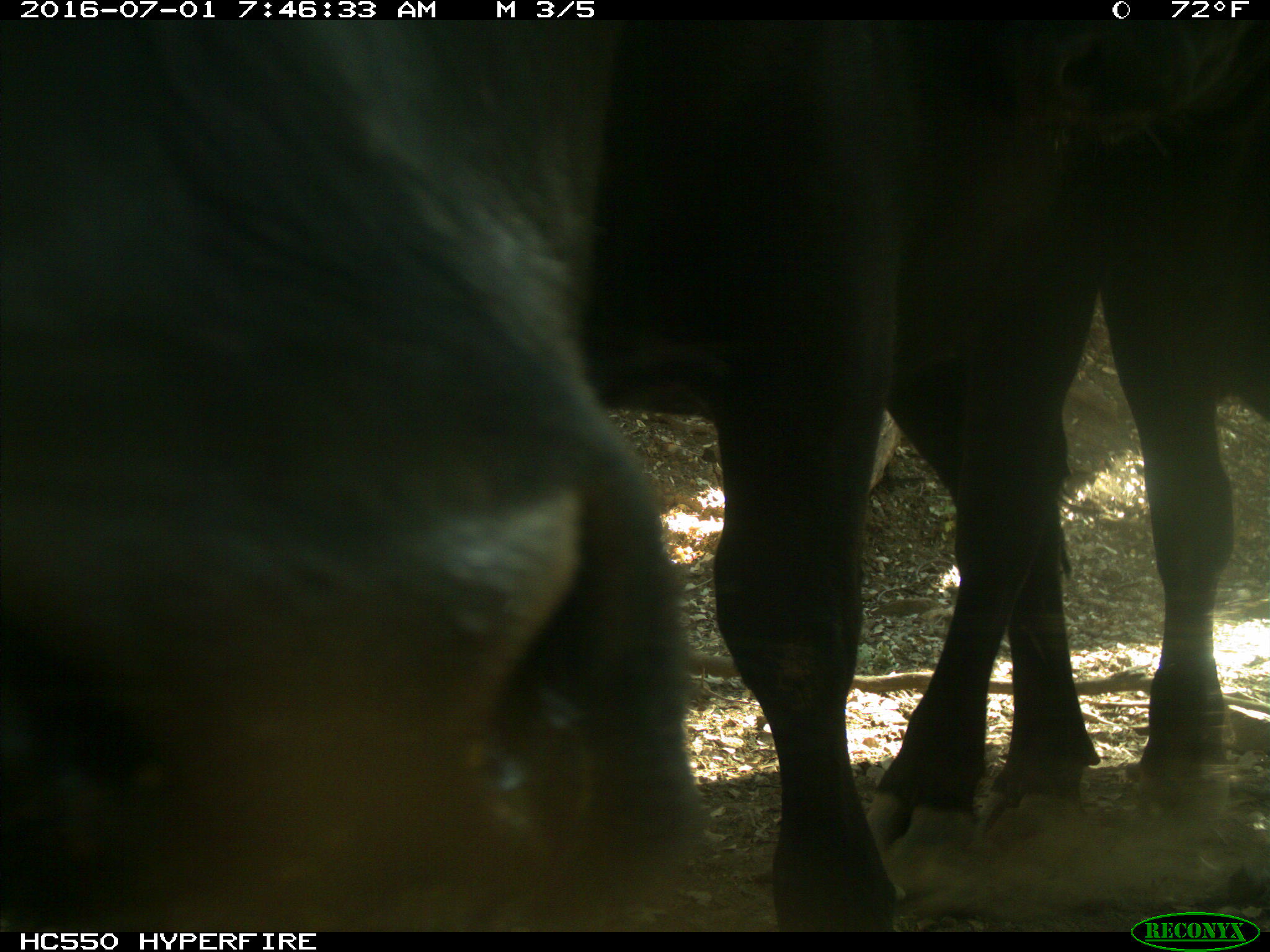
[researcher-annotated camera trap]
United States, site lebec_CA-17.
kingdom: Animalia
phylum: Chordata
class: Mammalia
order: Artiodactyla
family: Bovidae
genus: Bos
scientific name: Bos taurus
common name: domestic cow